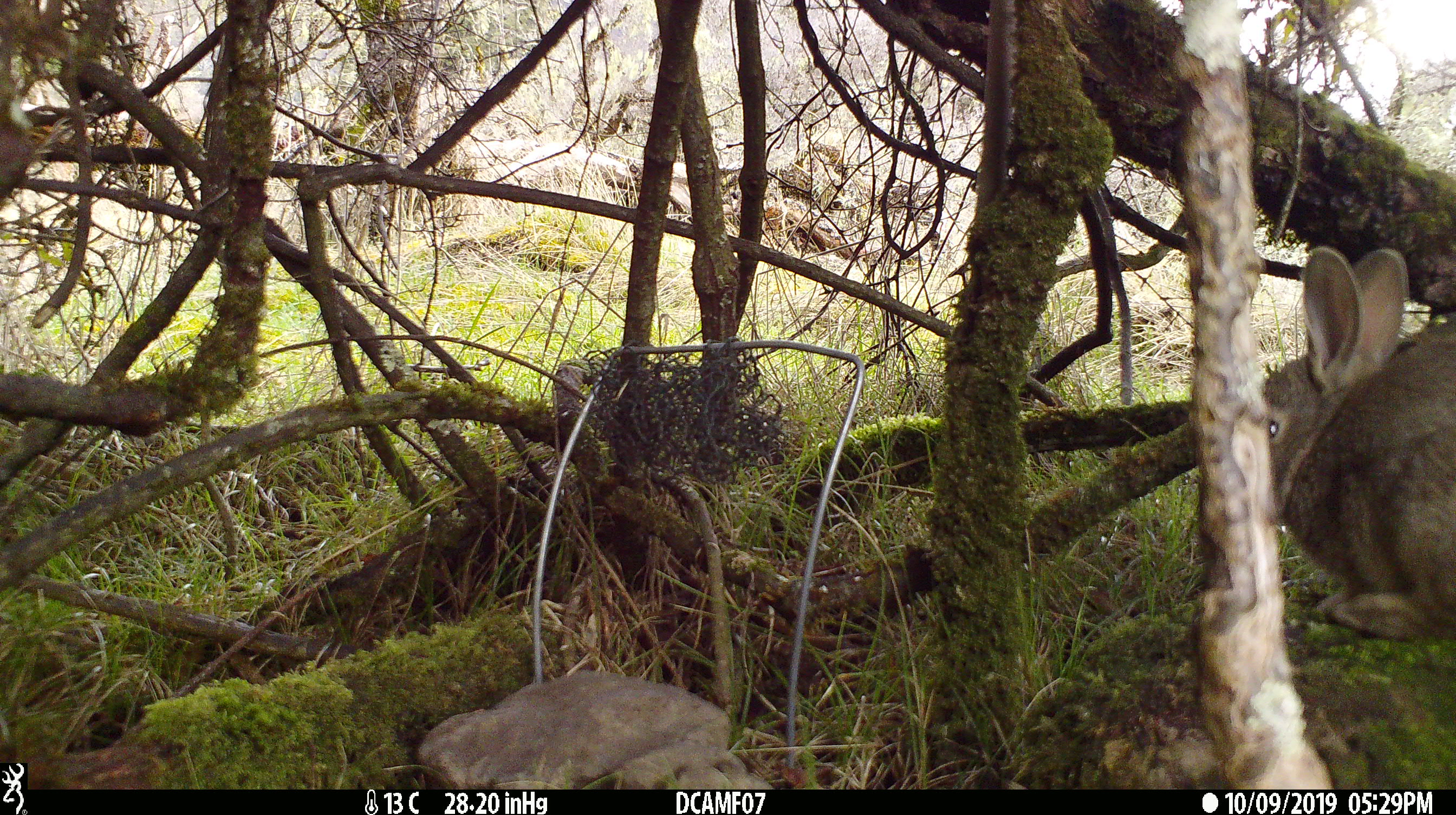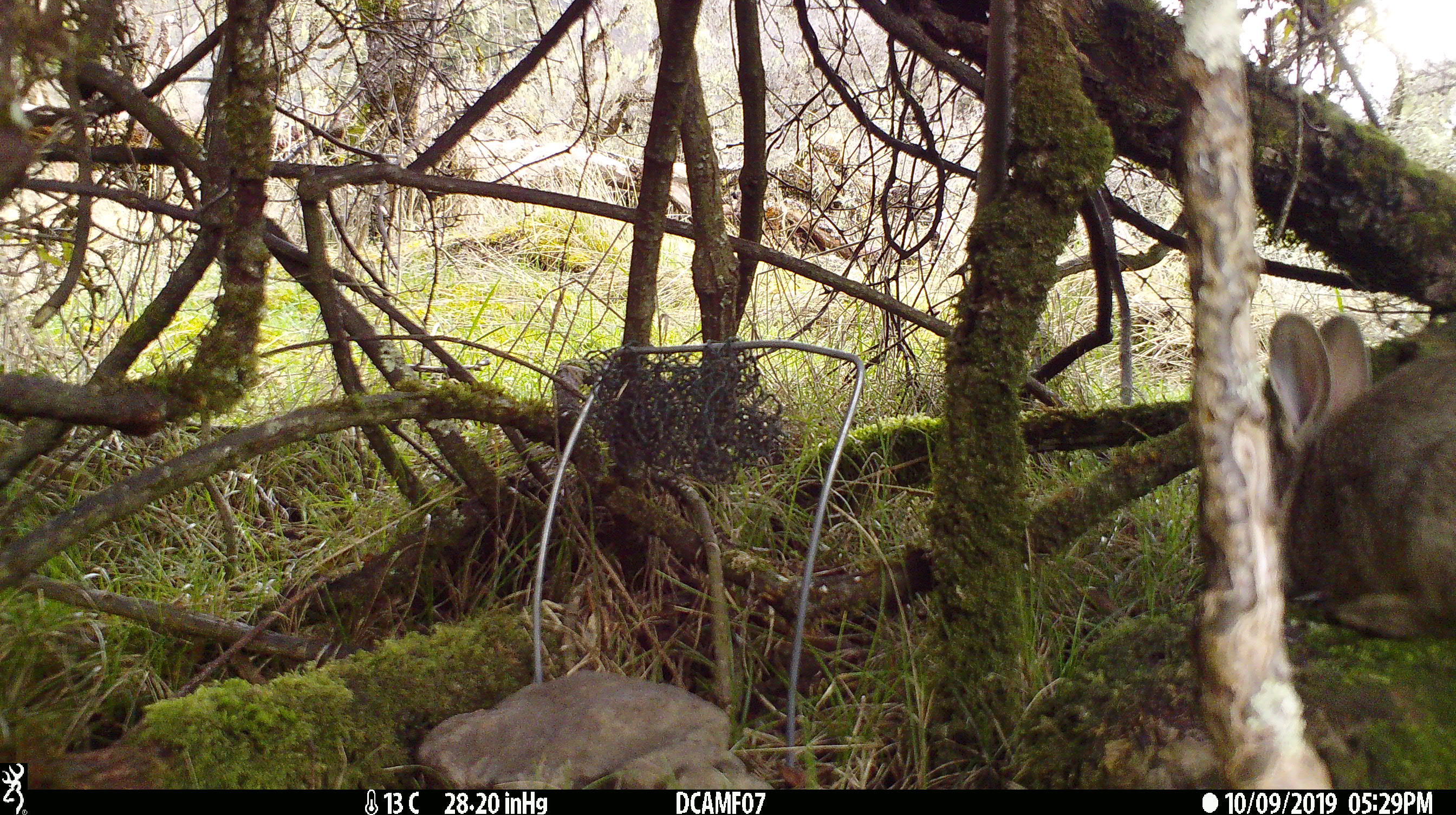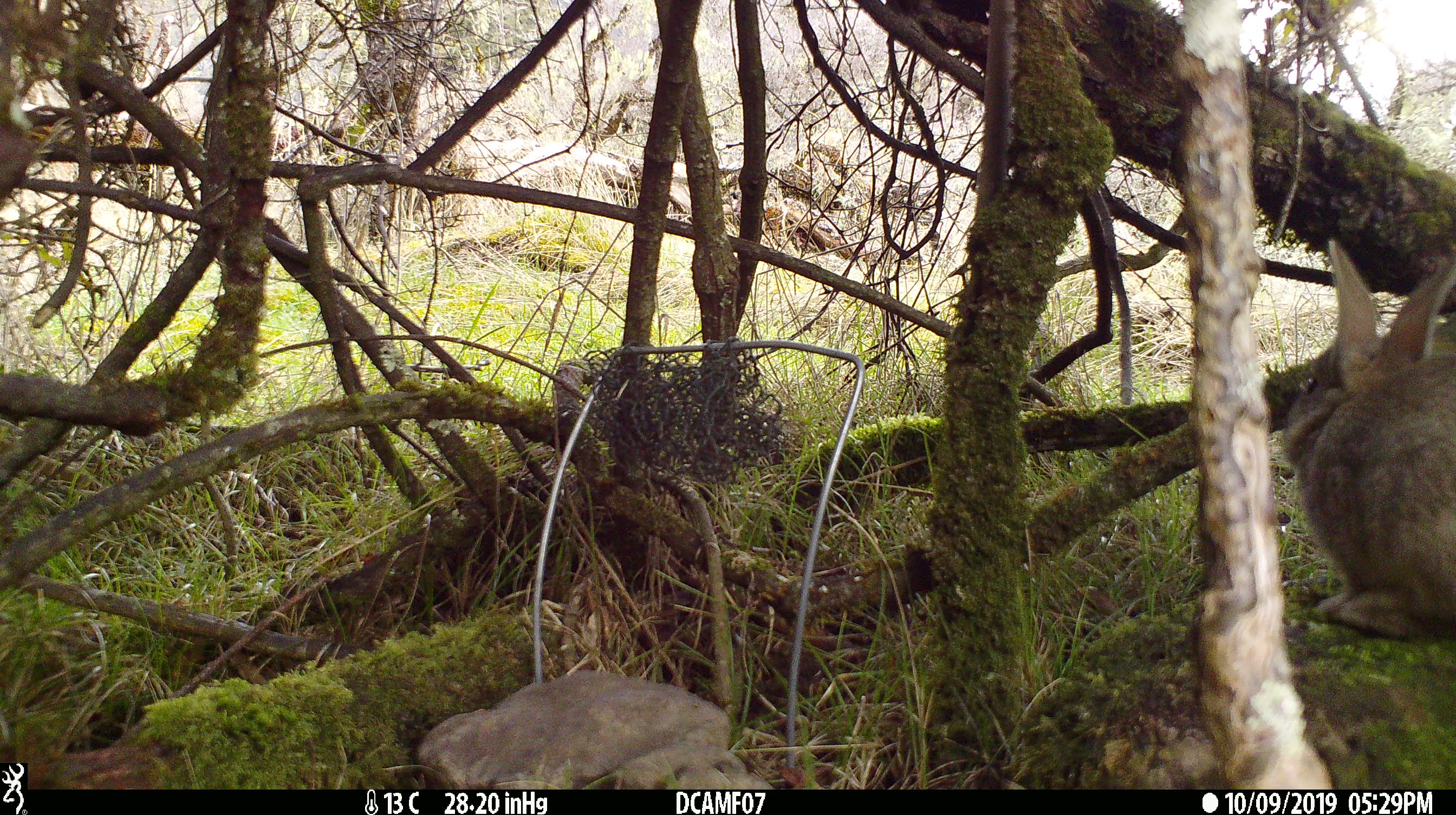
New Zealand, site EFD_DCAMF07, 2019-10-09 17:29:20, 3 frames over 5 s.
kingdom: Animalia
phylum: Chordata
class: Mammalia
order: Lagomorpha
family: Leporidae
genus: Oryctolagus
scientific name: Oryctolagus cuniculus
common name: european rabbit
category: rabbit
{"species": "rabbit (european rabbit) (Oryctolagus cuniculus)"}